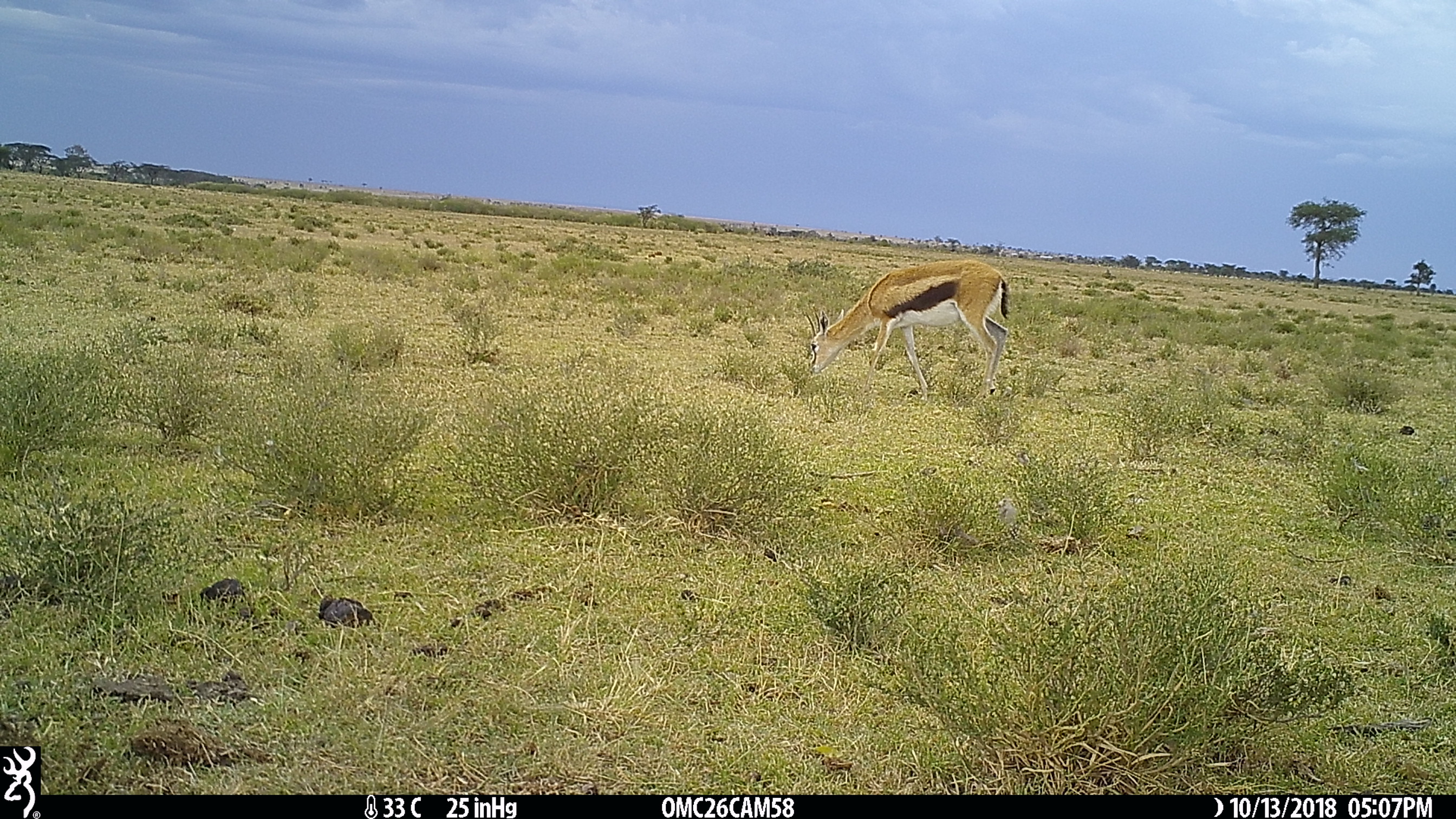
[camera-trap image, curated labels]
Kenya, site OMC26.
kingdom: Animalia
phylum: Chordata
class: Mammalia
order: Artiodactyla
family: Bovidae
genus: Eudorcas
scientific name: Eudorcas thomsonii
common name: thomon's gazelle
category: gazelle thomsons